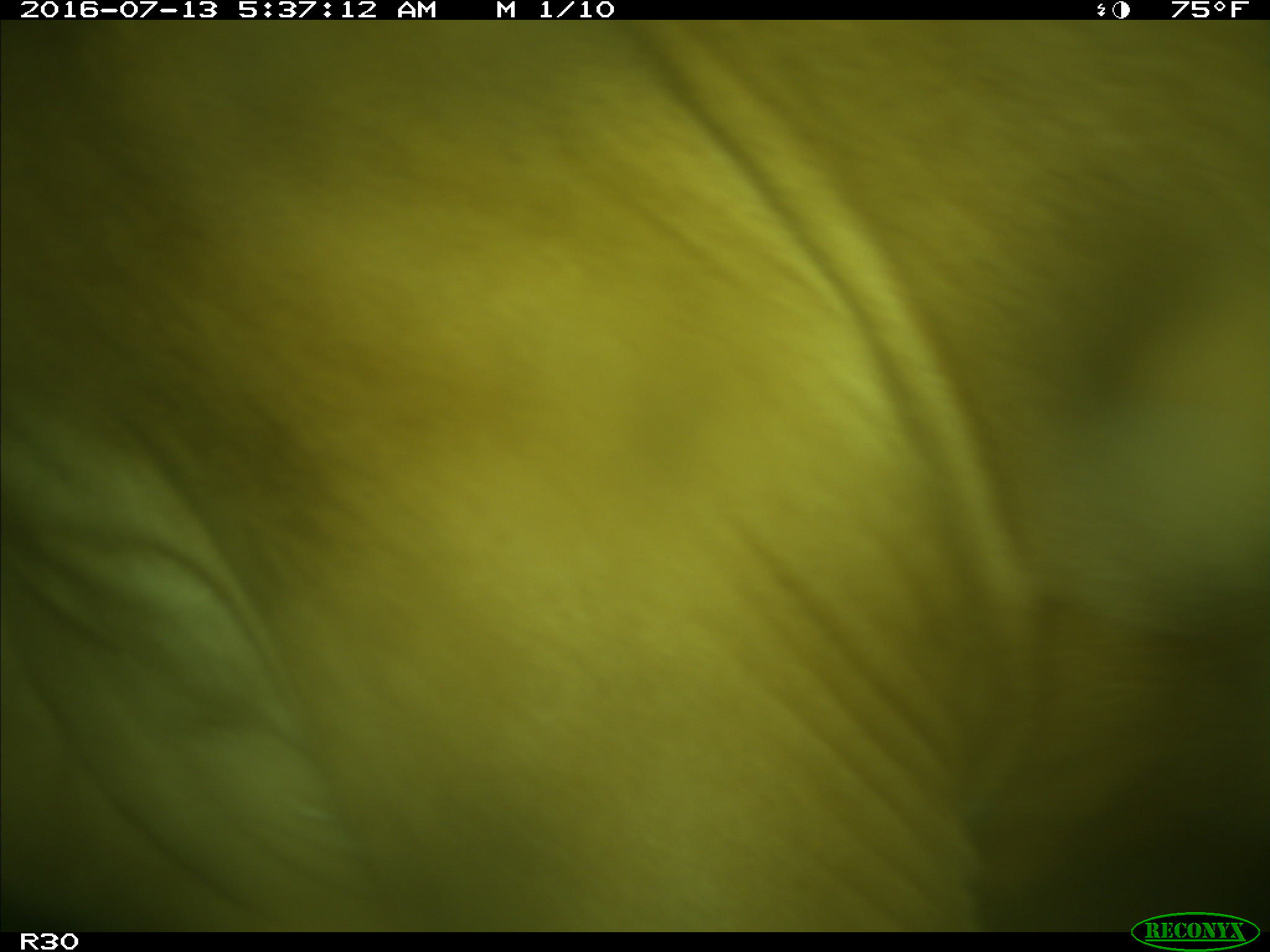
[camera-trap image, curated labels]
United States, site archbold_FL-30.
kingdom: Animalia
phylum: Chordata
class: Mammalia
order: Artiodactyla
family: Bovidae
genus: Bos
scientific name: Bos taurus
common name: domestic cow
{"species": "Bos taurus (domestic cow)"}